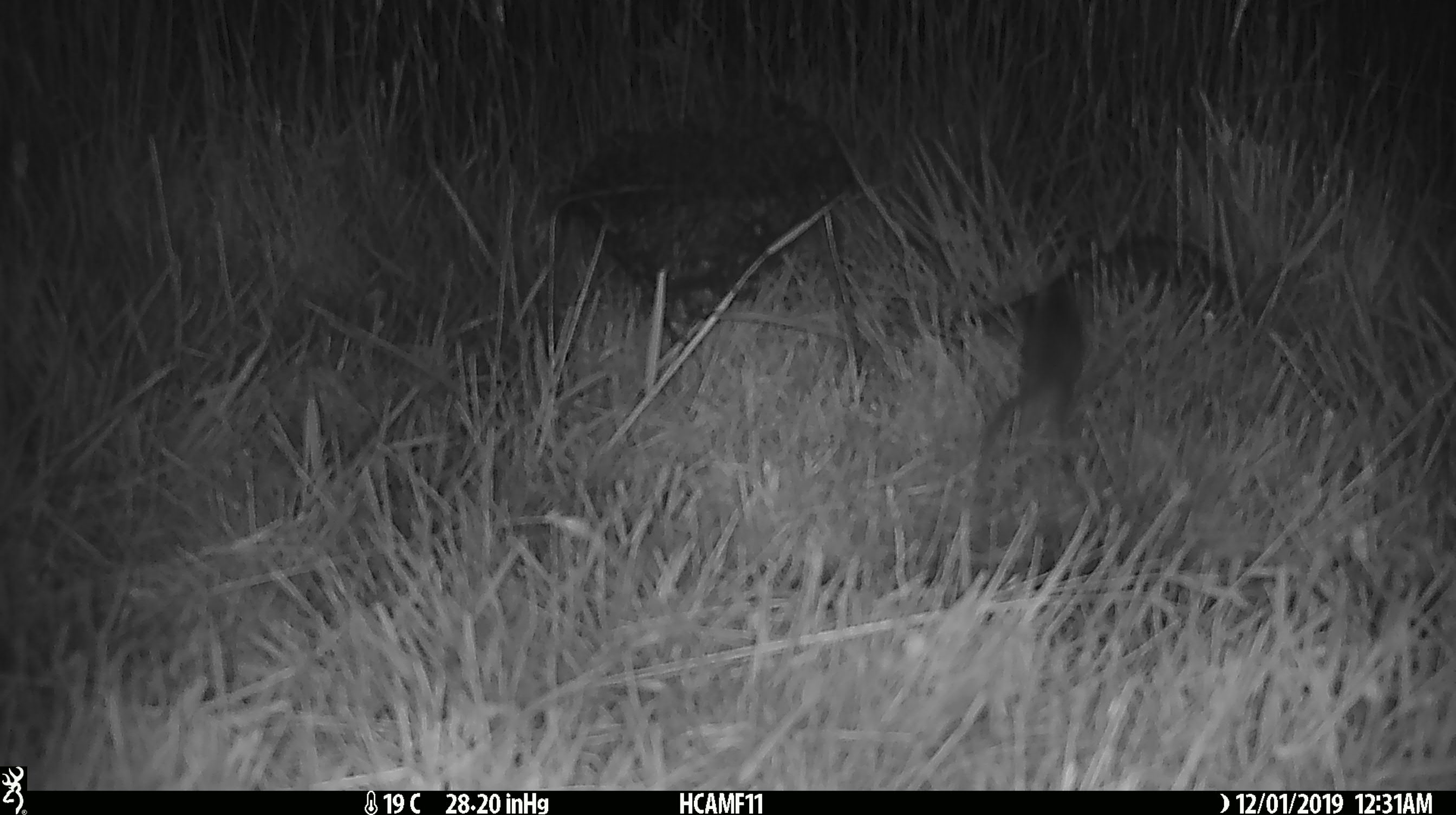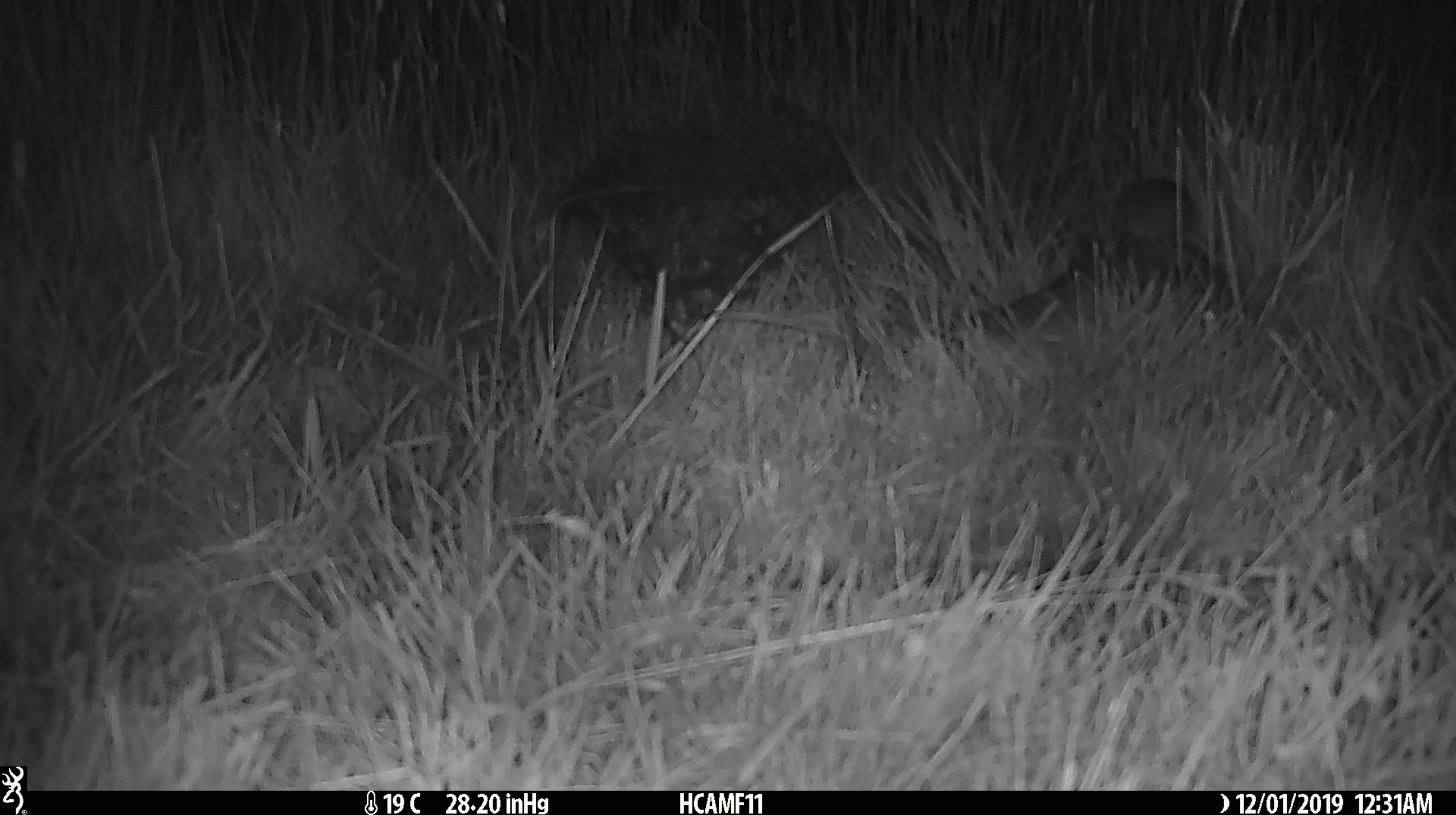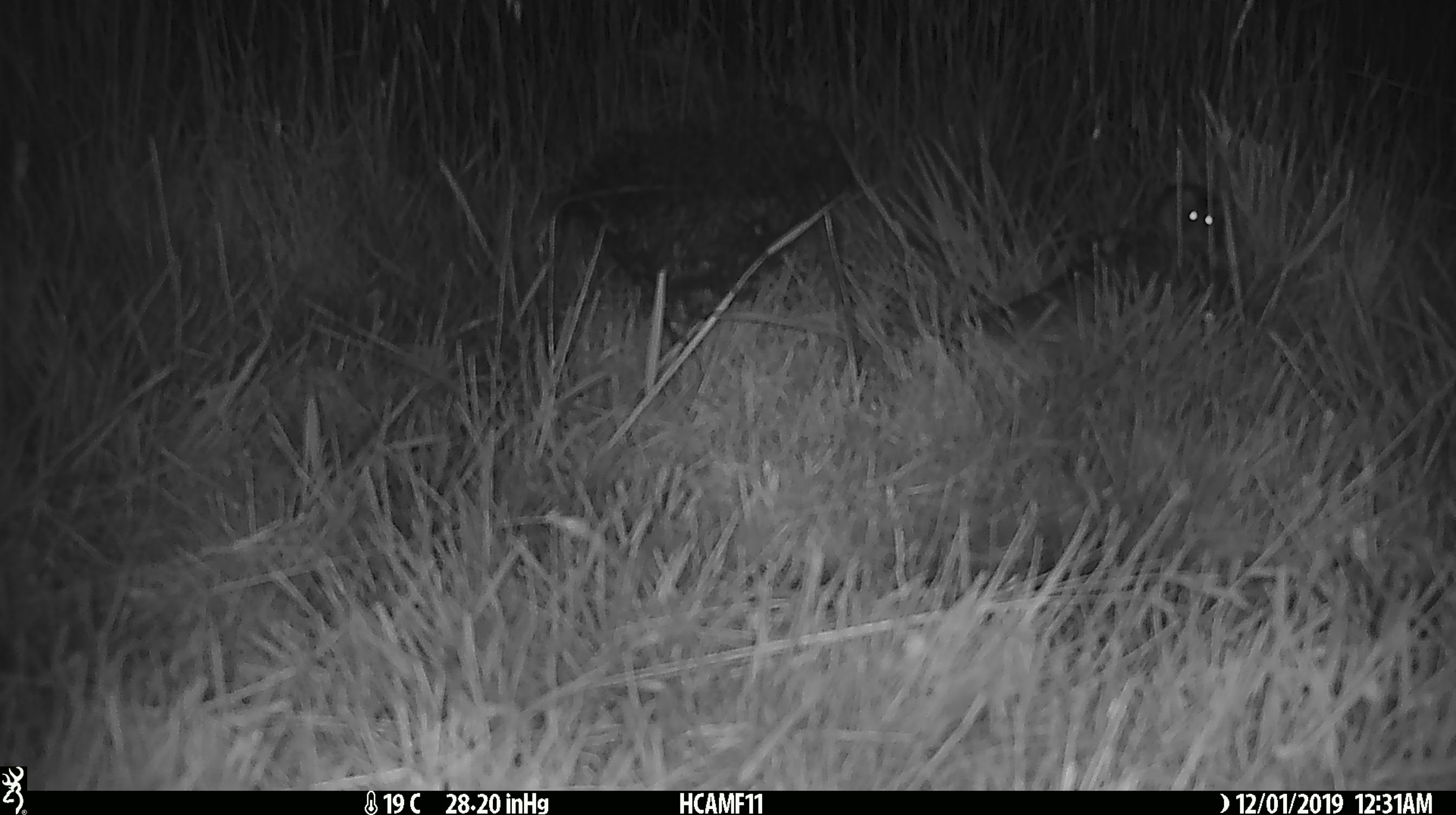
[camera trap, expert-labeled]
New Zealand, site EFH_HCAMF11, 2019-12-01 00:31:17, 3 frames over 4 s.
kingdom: Animalia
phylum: Chordata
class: Mammalia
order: Rodentia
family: Muridae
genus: Mus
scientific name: Mus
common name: mouse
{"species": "mouse (Mus)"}